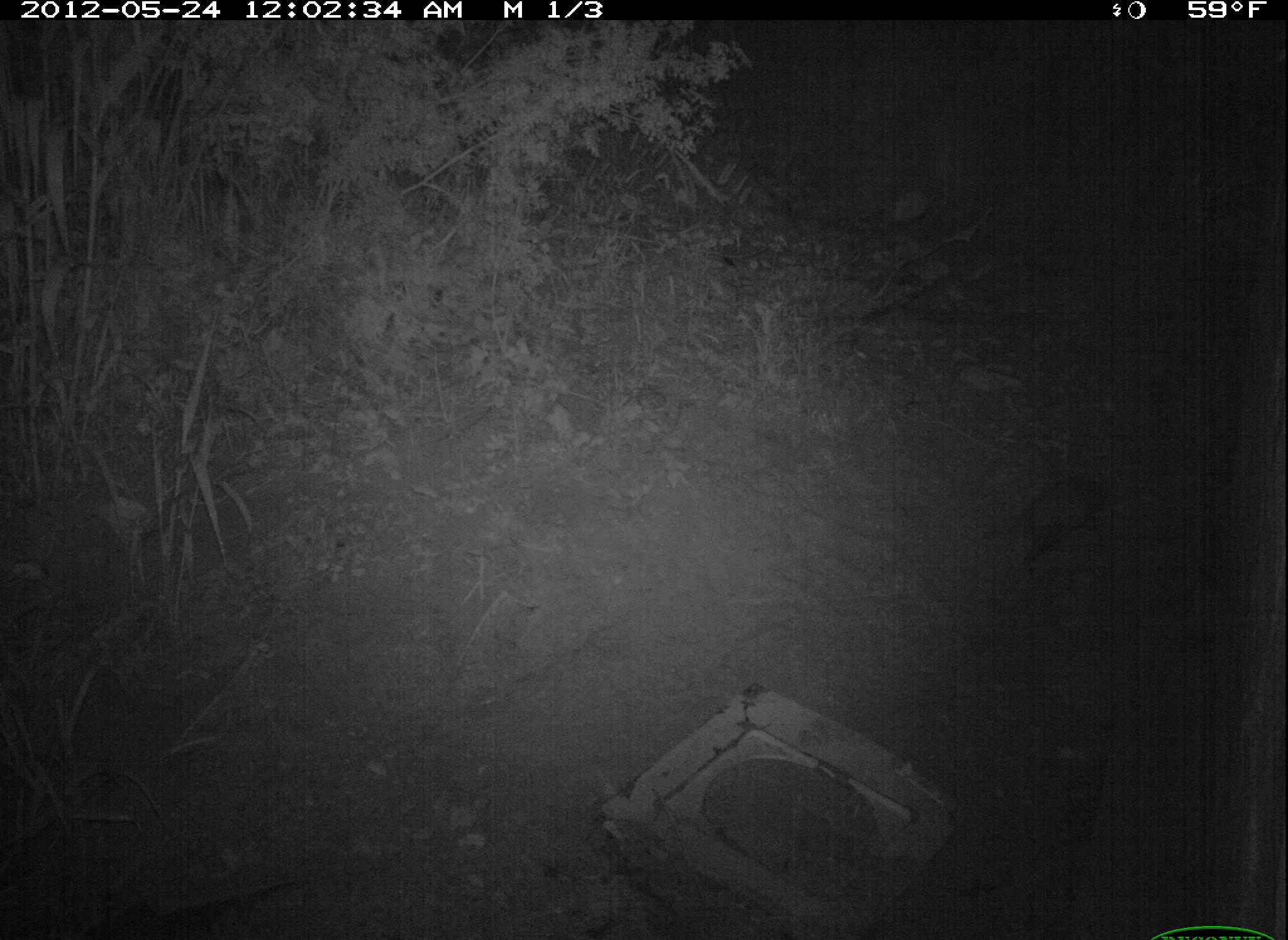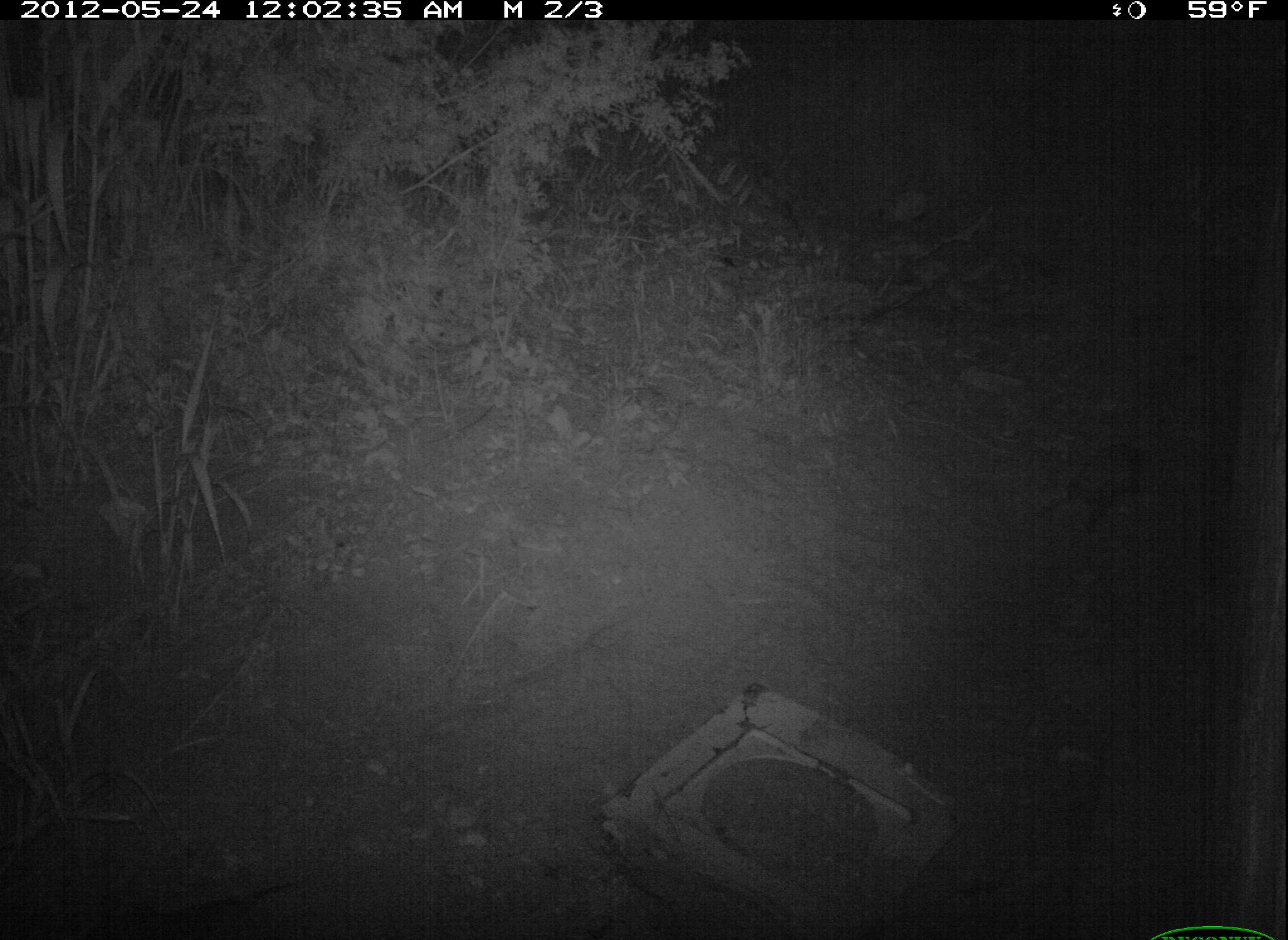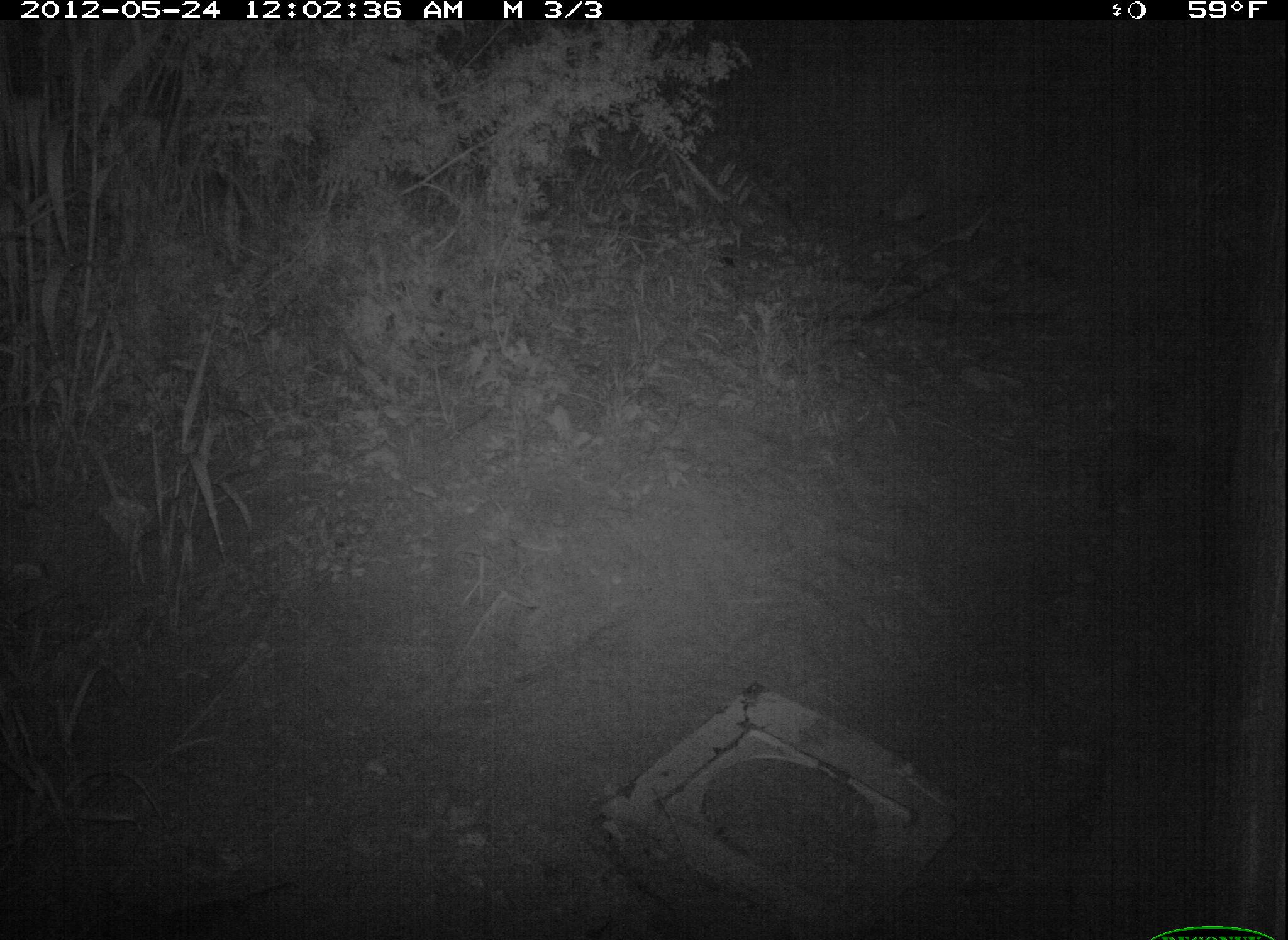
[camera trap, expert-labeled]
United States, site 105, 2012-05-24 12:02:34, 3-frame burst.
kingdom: Animalia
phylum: Chordata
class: Mammalia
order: Didelphimorphia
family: Didelphidae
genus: Didelphis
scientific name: Didelphis virginiana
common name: virginia opossum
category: opossum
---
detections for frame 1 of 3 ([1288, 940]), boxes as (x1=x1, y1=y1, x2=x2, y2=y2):
opossum: (x1=1007, y1=466, x2=1119, y2=576)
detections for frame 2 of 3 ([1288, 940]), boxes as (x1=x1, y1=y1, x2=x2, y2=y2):
opossum: (x1=1063, y1=414, x2=1172, y2=543)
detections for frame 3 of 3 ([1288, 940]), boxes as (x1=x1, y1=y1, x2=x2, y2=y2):
opossum: (x1=1072, y1=380, x2=1196, y2=533)